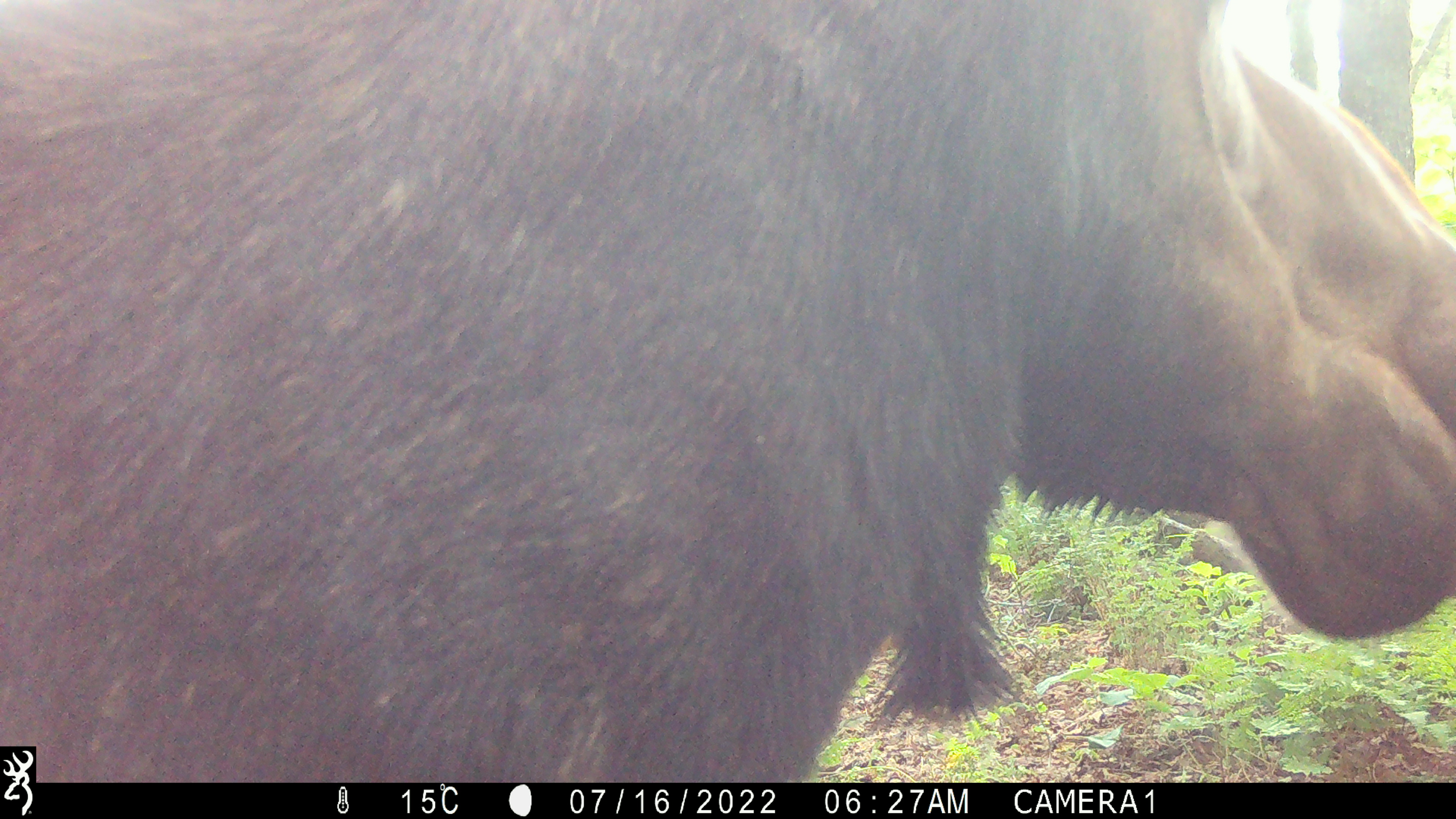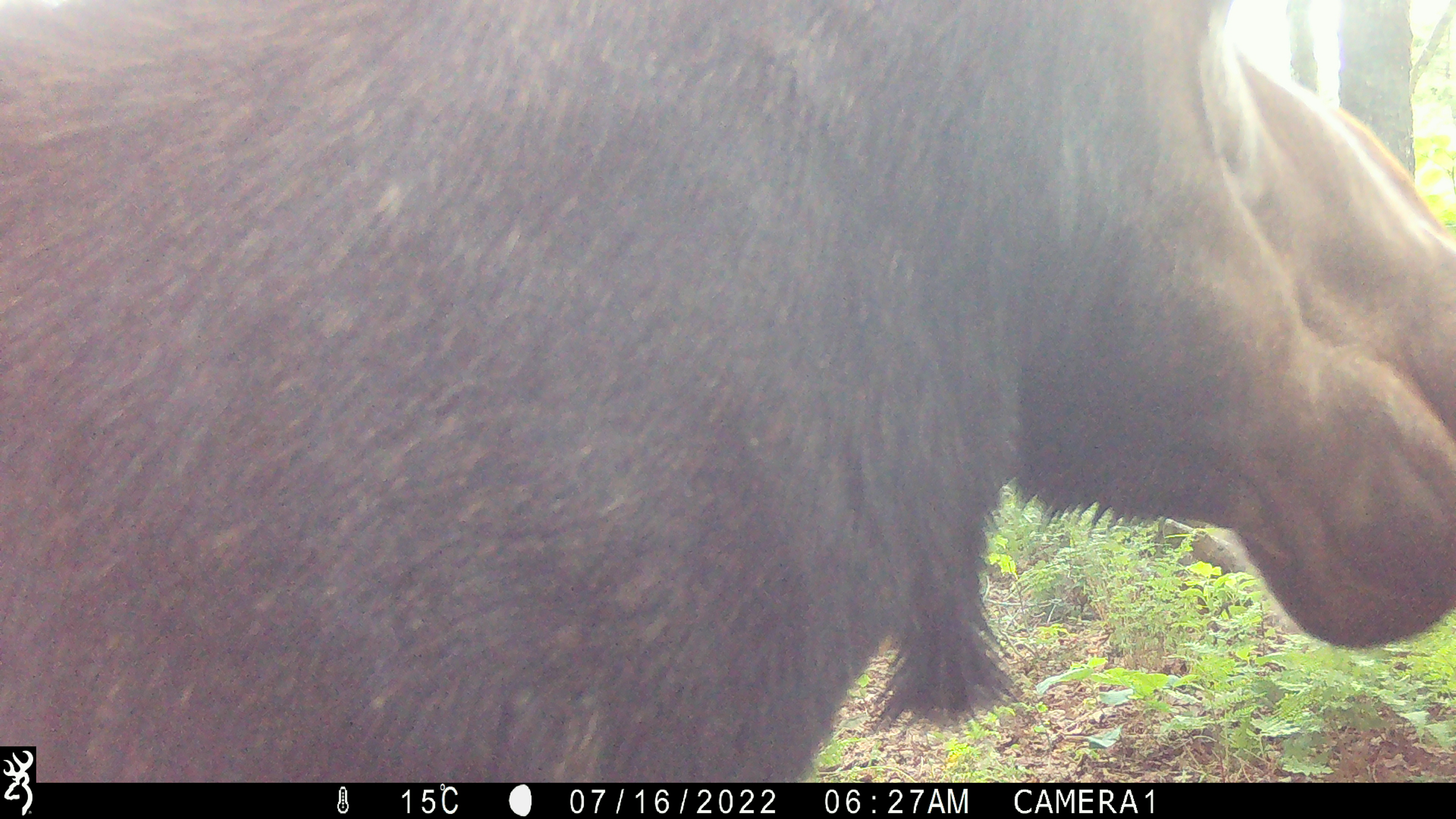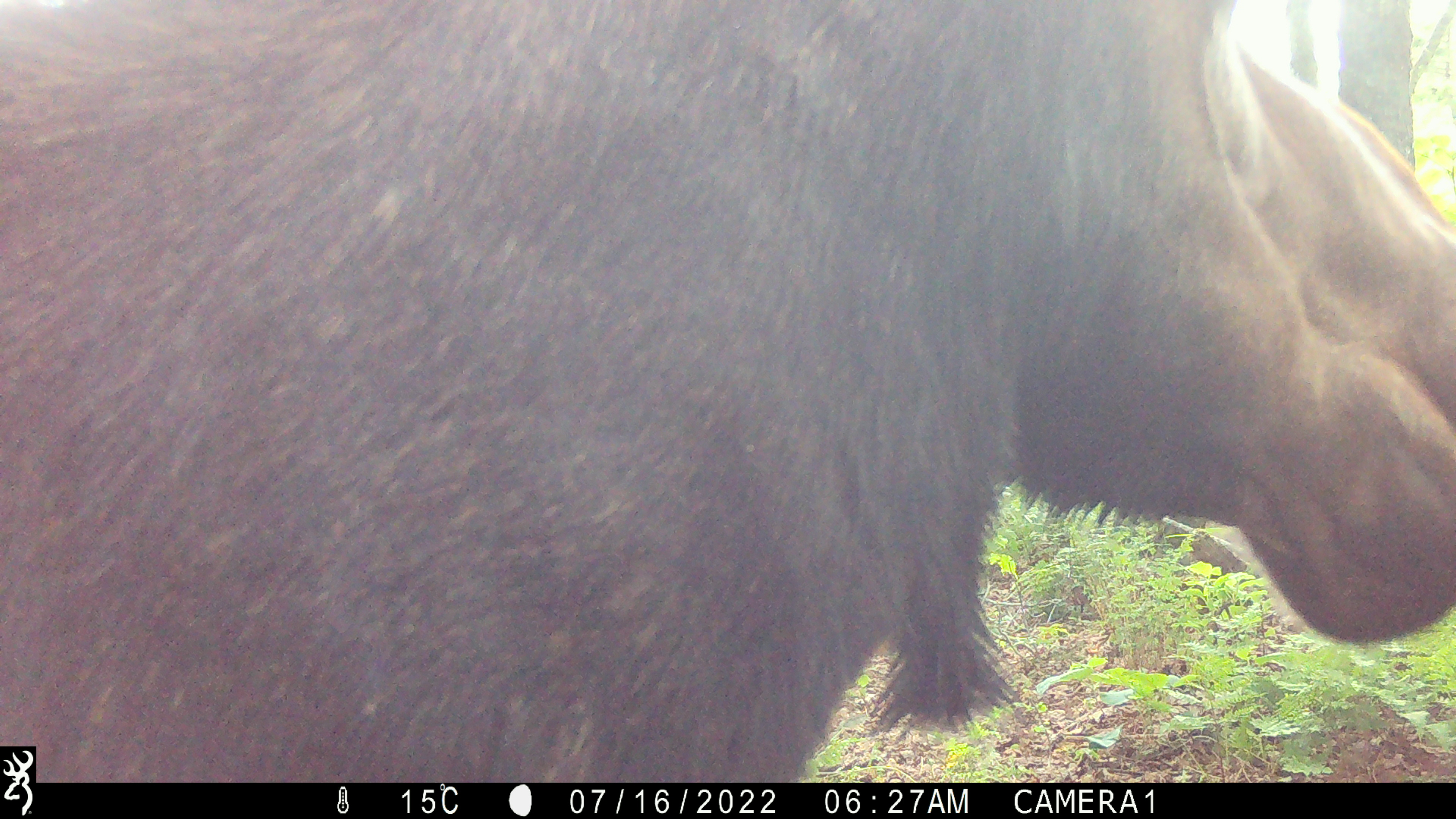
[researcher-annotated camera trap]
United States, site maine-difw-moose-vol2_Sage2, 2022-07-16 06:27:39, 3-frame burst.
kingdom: Animalia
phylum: Chordata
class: Mammalia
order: Artiodactyla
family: Cervidae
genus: Alces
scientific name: Alces alces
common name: moose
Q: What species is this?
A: Moose (Alces alces).